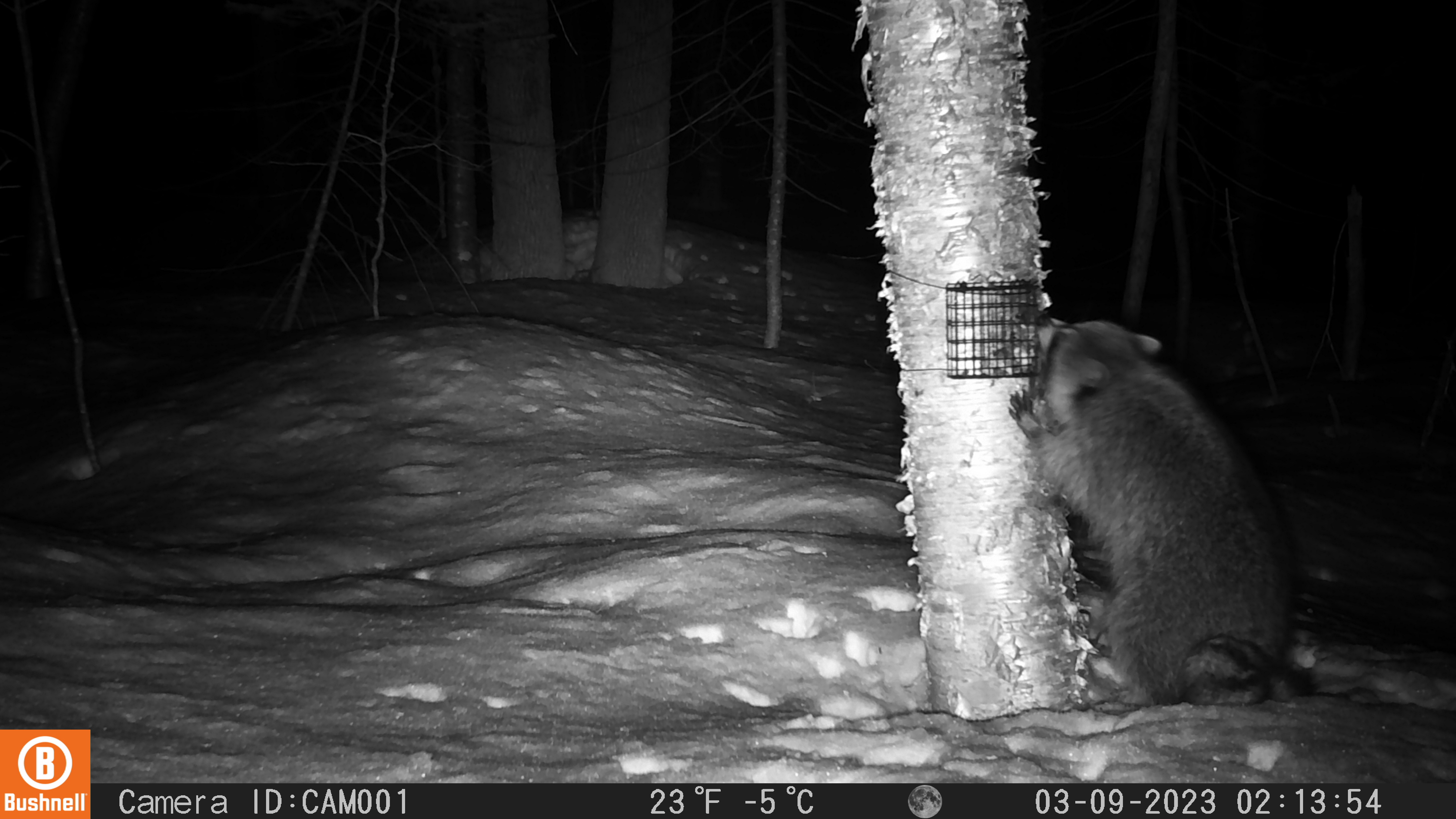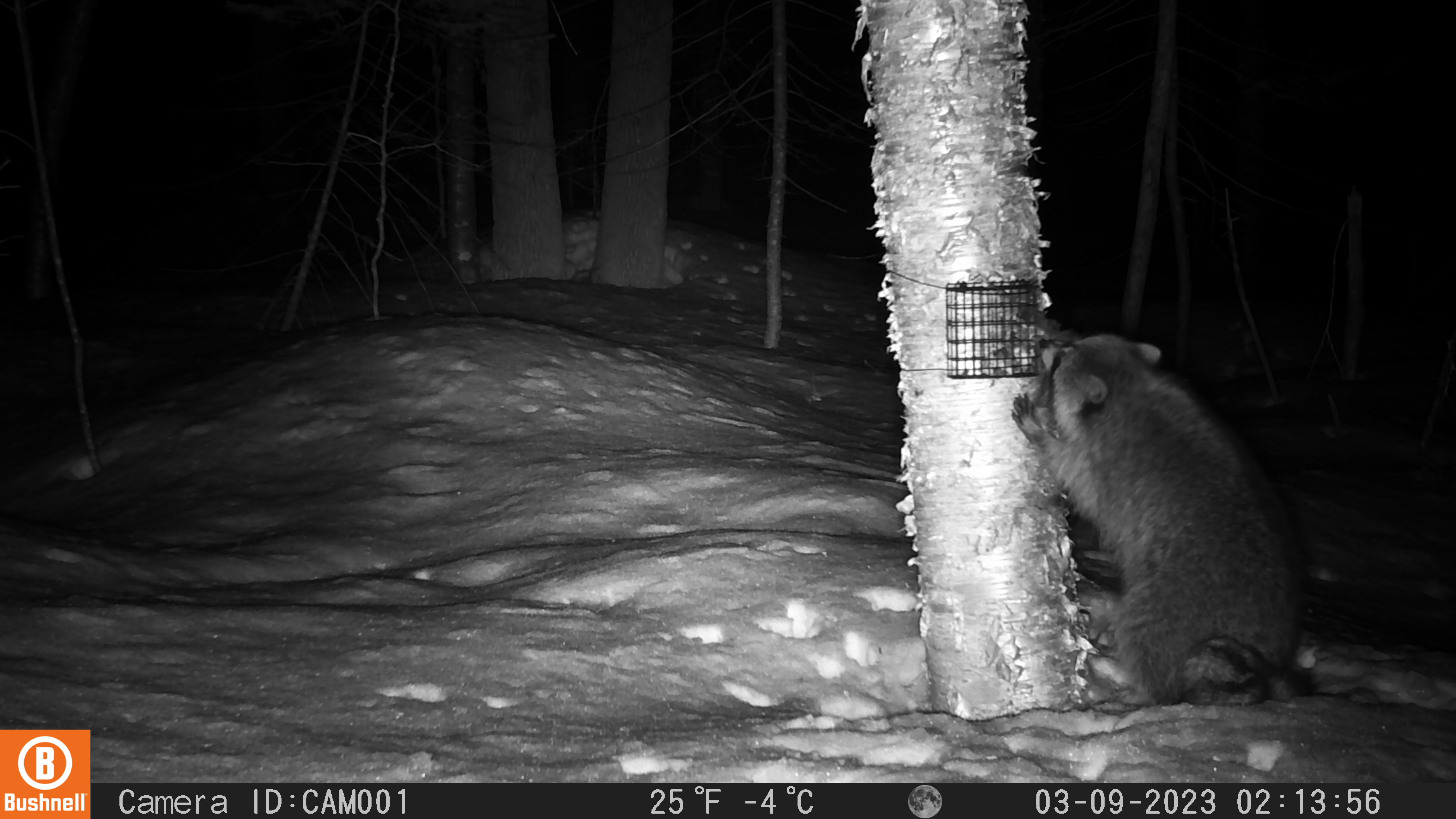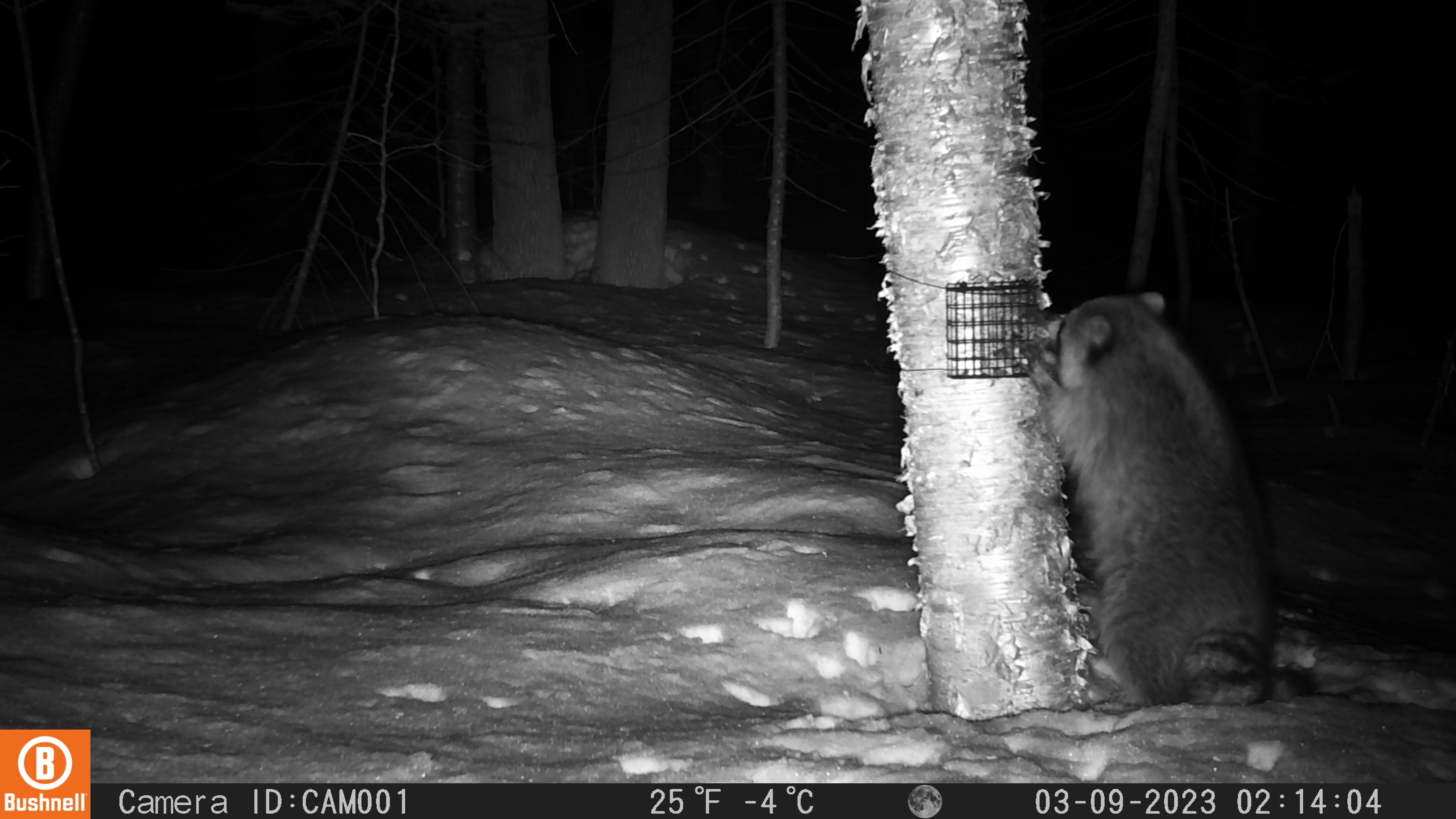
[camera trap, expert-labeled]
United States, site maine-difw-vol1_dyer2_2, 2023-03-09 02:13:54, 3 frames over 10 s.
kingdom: Animalia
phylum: Chordata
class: Mammalia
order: Carnivora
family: Procyonidae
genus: Procyon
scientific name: Procyon lotor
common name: raccoon